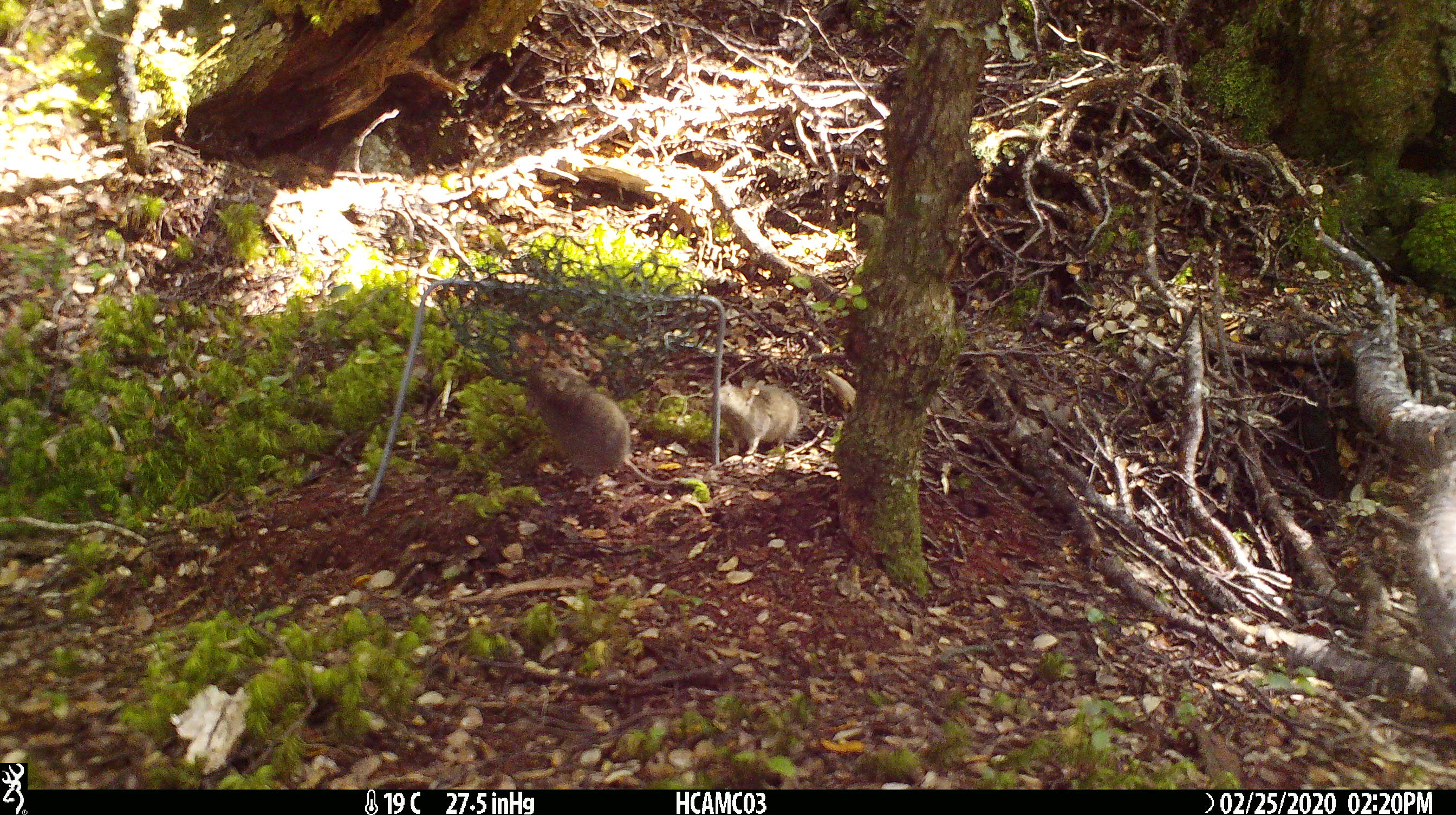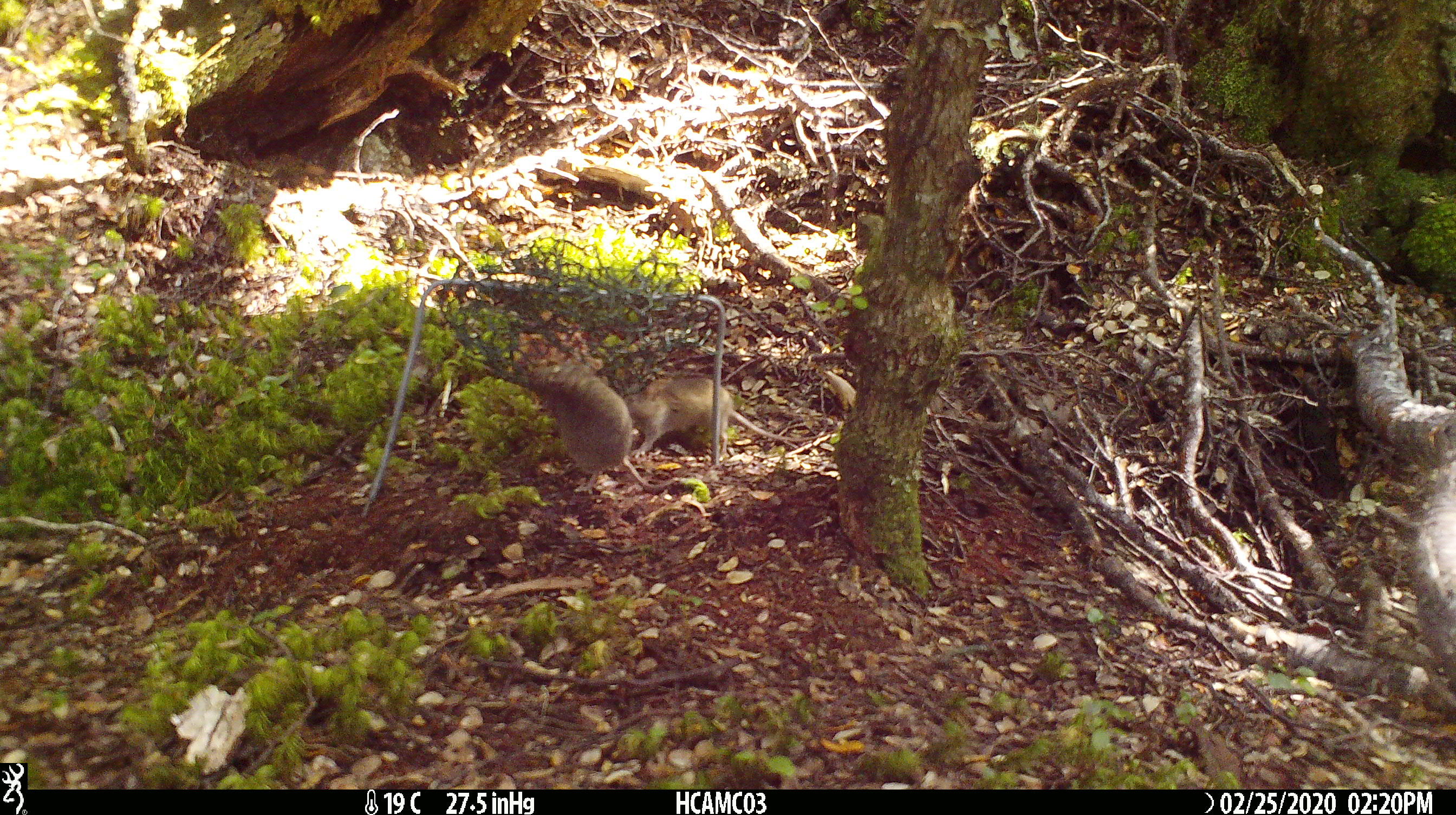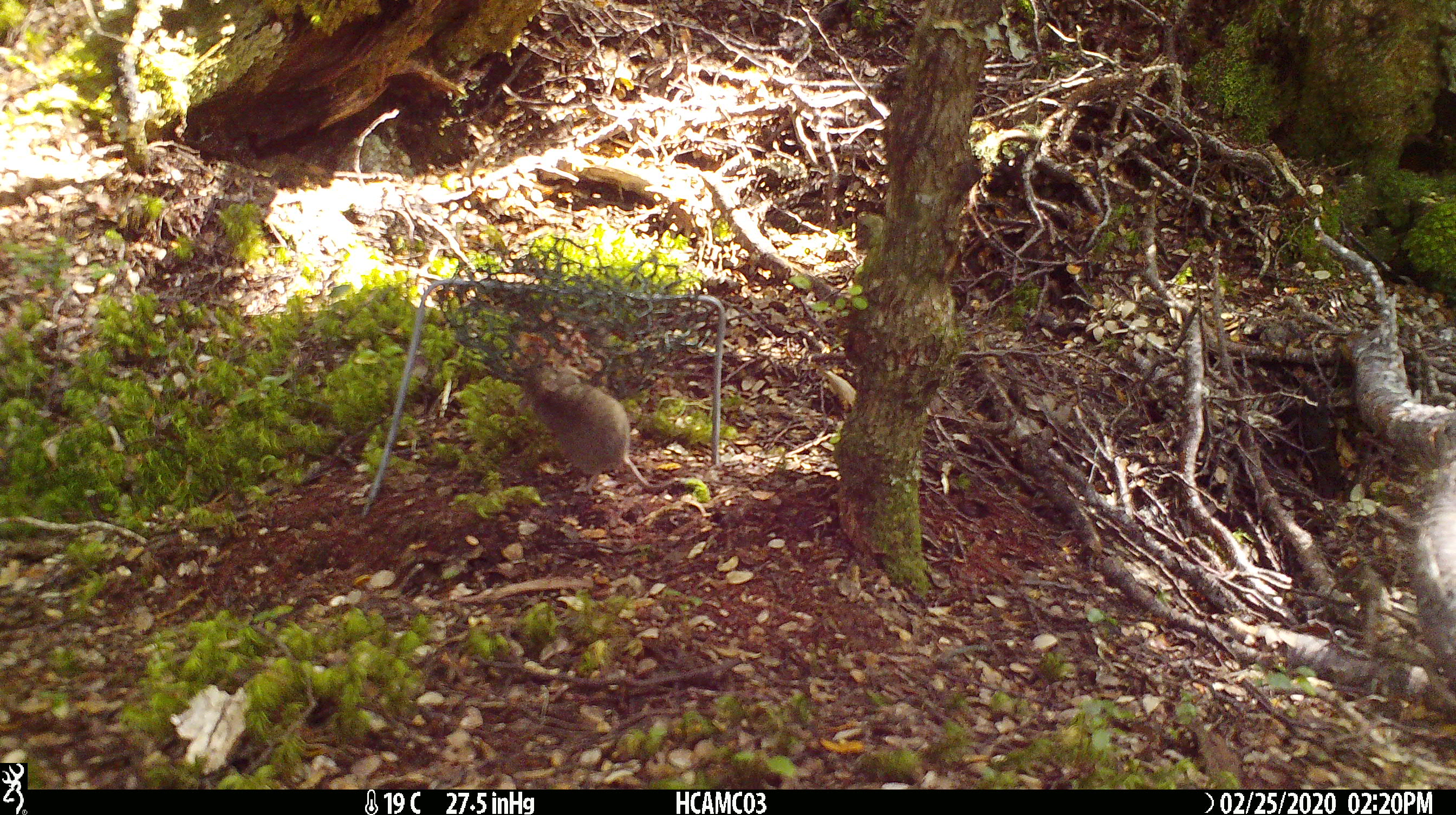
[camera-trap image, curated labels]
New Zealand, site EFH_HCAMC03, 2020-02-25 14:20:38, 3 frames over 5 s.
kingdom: Animalia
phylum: Chordata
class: Mammalia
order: Rodentia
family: Muridae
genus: Mus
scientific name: Mus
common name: mouse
Mouse (Mus).